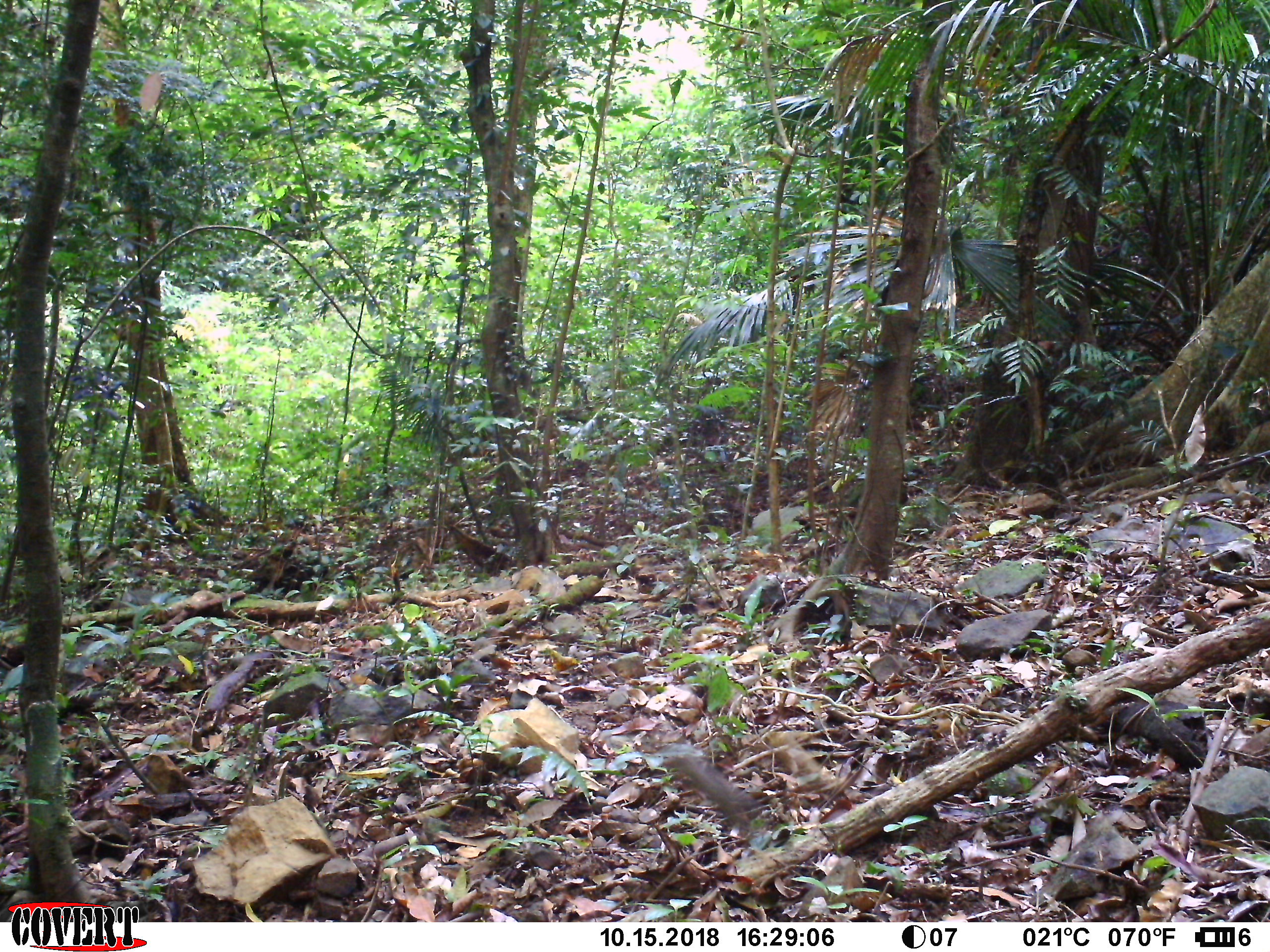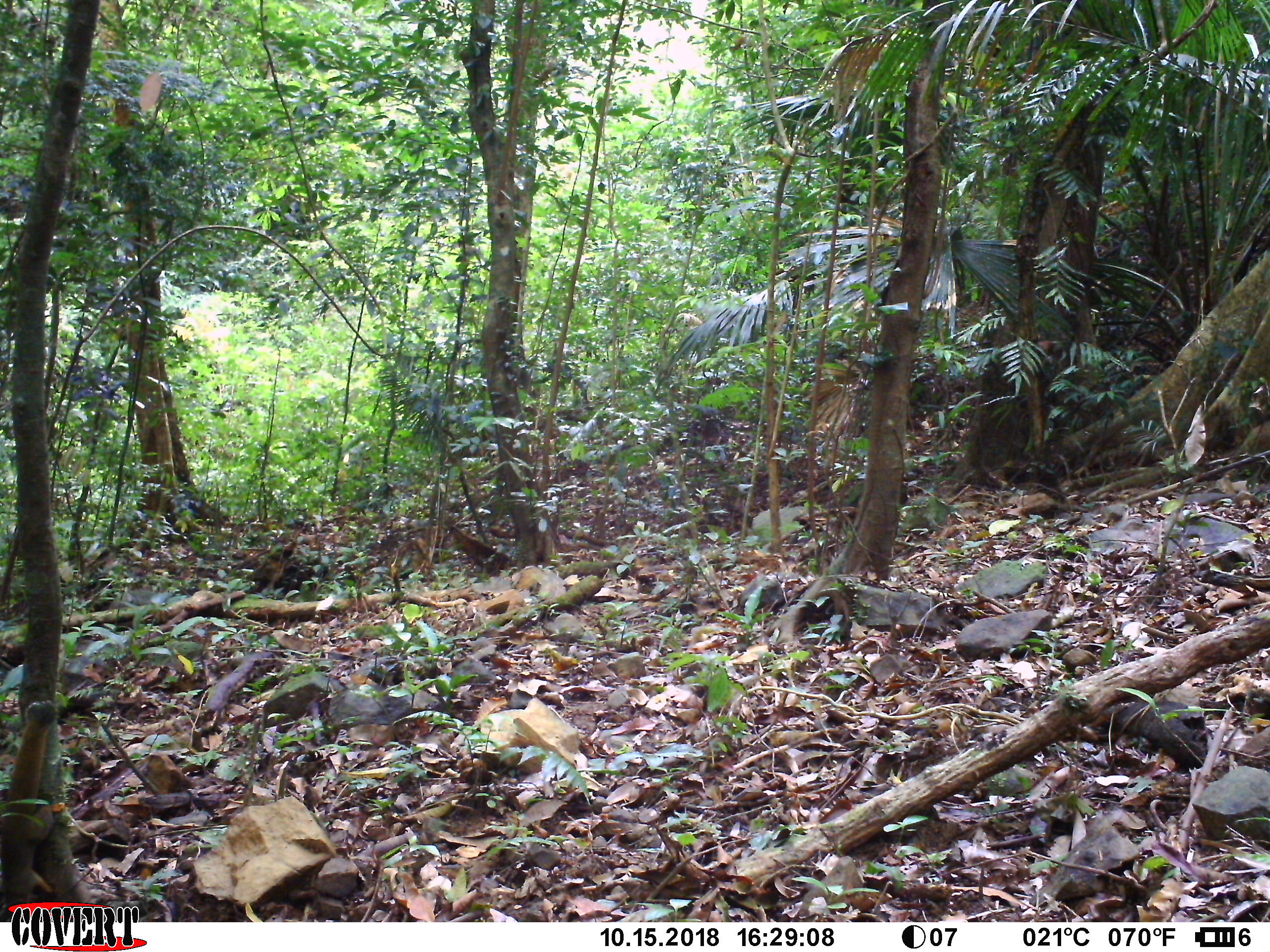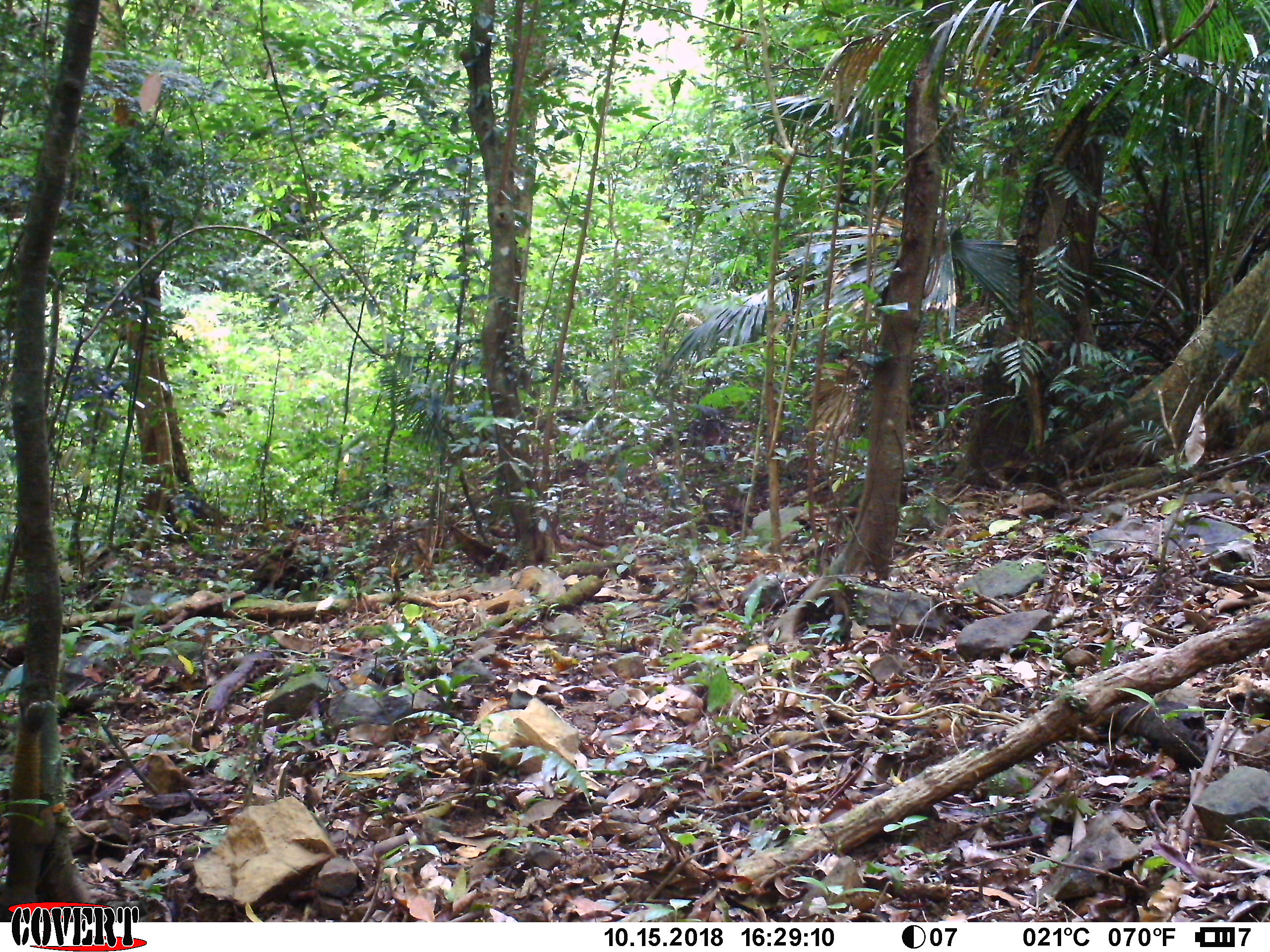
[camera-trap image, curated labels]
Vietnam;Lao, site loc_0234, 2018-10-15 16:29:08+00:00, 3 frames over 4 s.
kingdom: Animalia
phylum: Chordata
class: Mammalia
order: Rodentia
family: Sciuridae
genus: Callosciurus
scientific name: Callosciurus erythraeus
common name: pallas's squirrel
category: pallass squirrel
Pallass squirrel (pallas's squirrel) (Callosciurus erythraeus). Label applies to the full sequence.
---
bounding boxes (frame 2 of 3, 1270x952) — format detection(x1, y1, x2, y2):
pallass squirrel: detection(0, 699, 66, 921)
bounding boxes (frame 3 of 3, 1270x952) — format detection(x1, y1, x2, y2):
pallass squirrel: detection(0, 699, 65, 922)